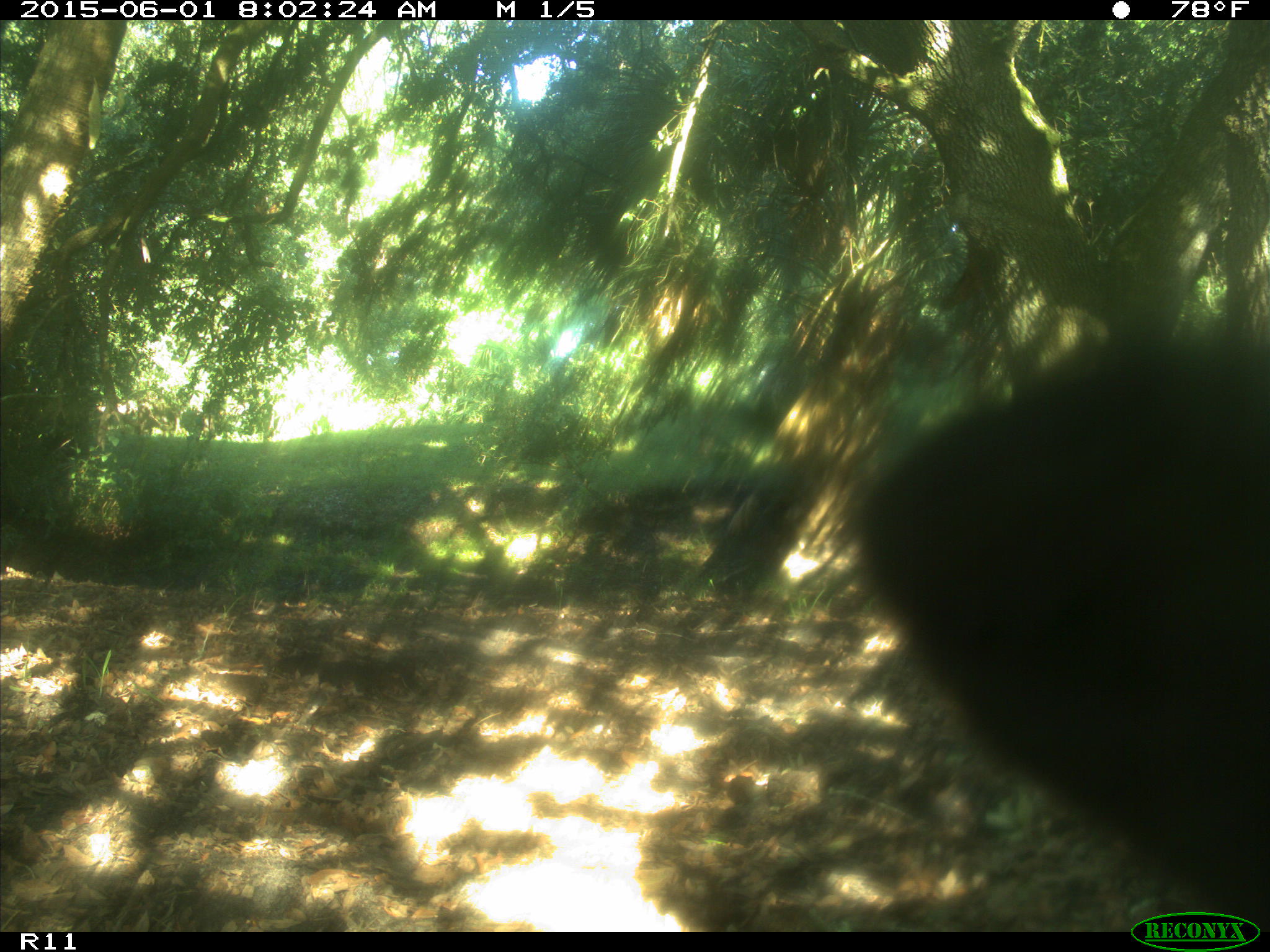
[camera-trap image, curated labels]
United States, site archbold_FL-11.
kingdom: Animalia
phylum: Chordata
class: Mammalia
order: Artiodactyla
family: Bovidae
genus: Bos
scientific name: Bos taurus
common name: domestic cow